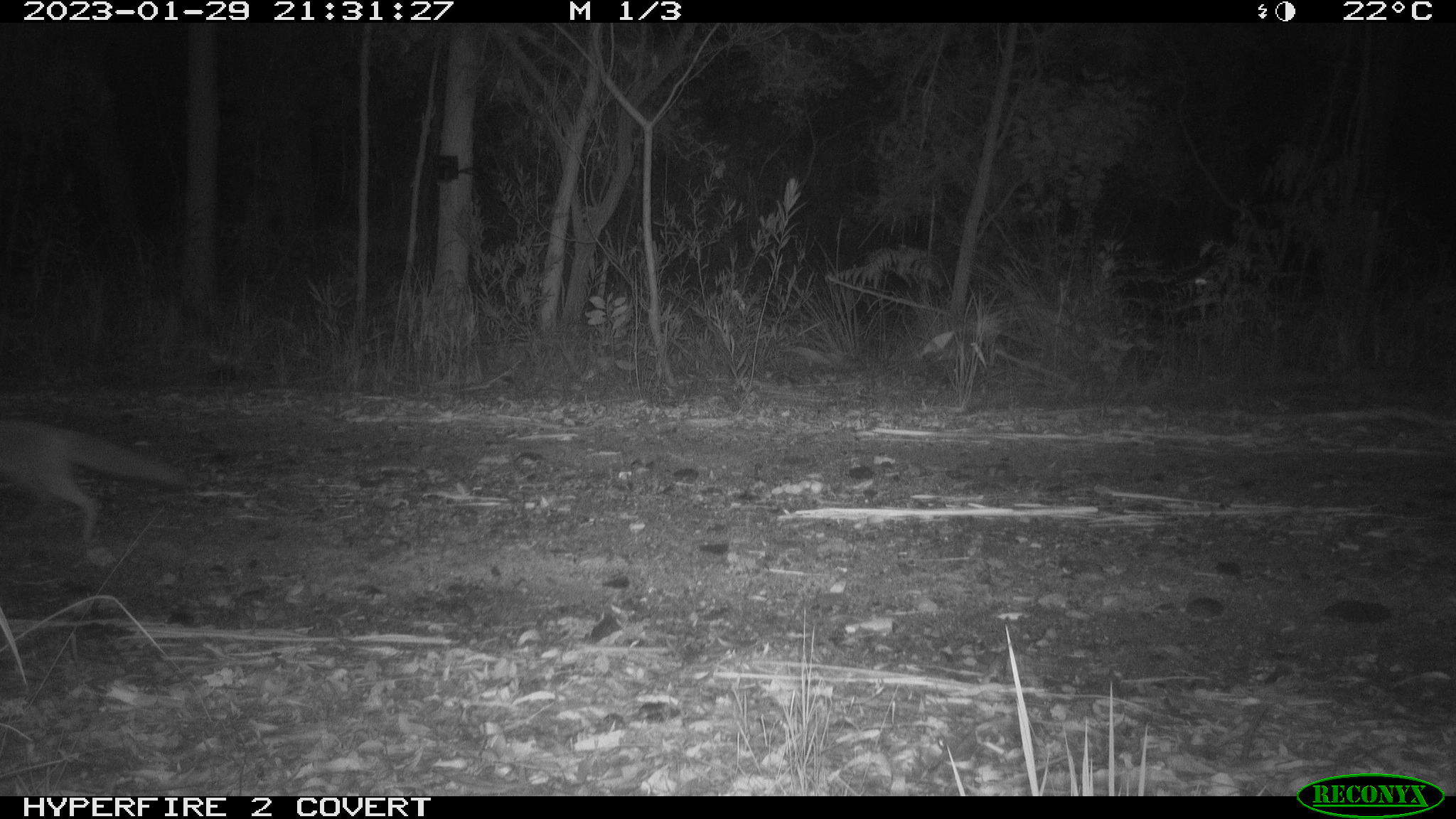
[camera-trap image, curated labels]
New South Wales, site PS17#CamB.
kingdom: Animalia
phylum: Chordata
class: Mammalia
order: Carnivora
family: Canidae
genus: Vulpes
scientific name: Vulpes vulpes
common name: red fox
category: fox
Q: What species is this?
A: Fox (red fox) (Vulpes vulpes).